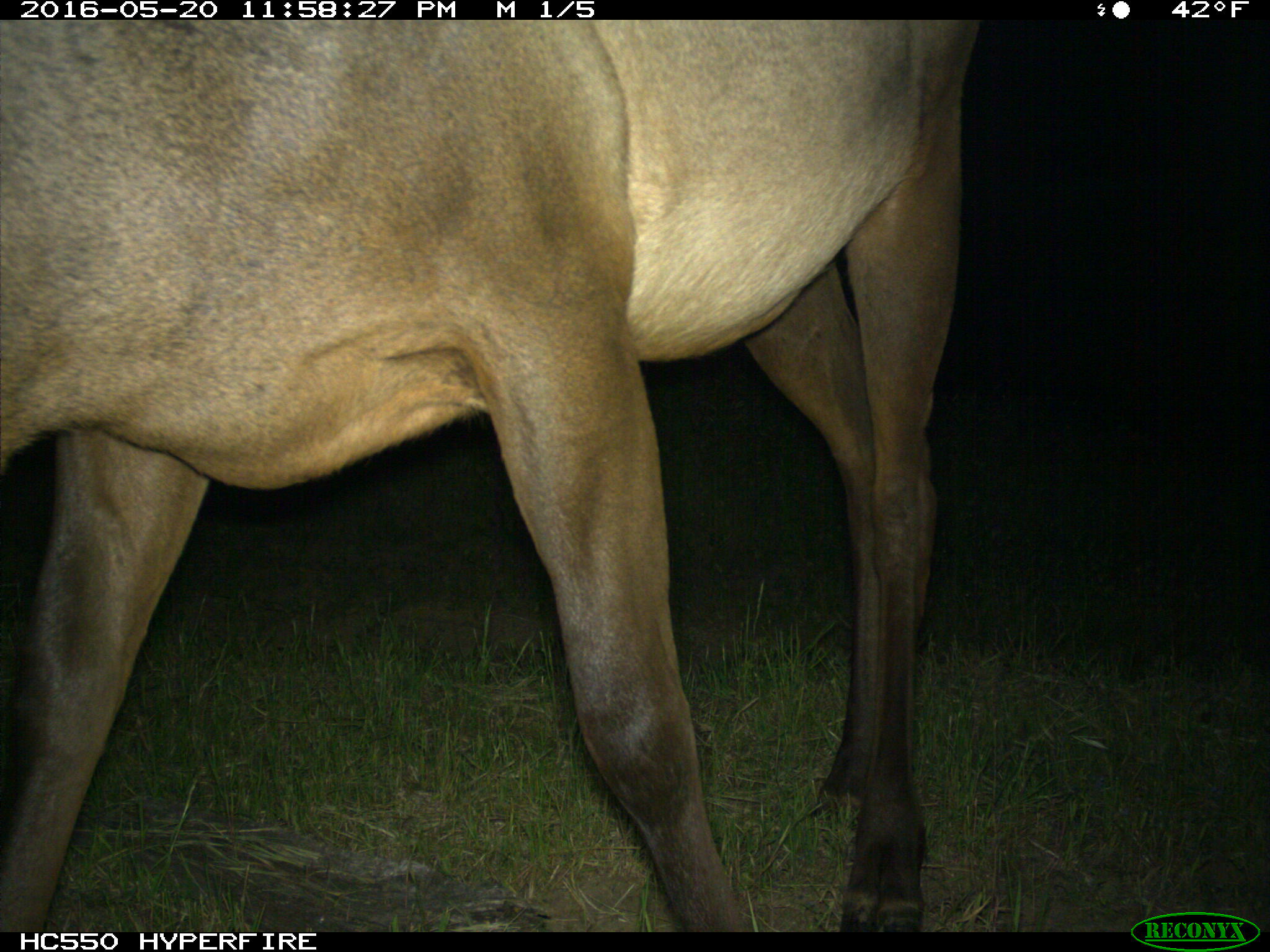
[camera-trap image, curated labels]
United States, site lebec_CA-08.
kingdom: Animalia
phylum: Chordata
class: Mammalia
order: Artiodactyla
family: Cervidae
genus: Cervus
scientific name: Cervus canadensis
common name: elk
Cervus canadensis (elk).